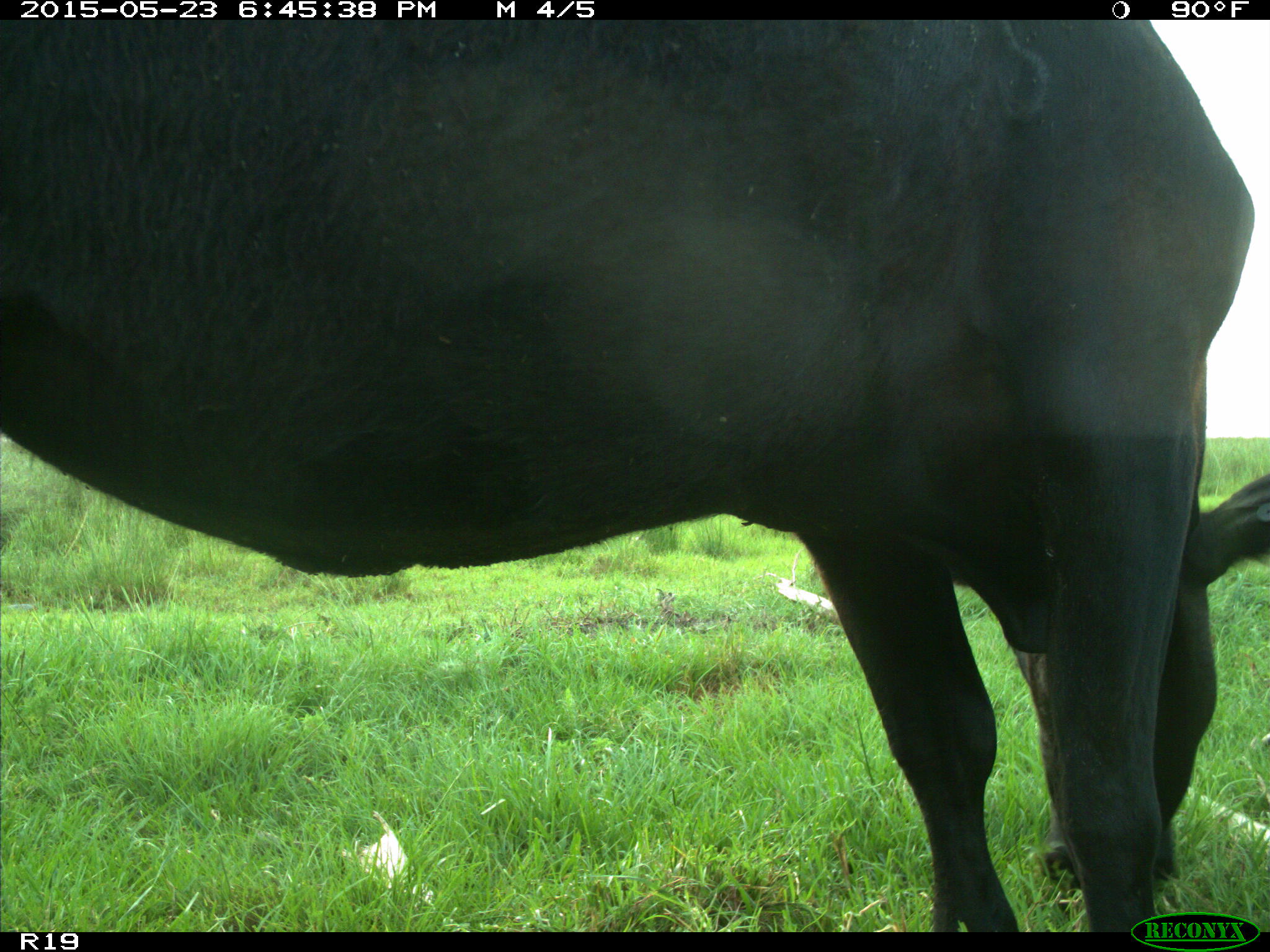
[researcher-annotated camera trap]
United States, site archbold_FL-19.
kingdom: Animalia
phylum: Chordata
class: Mammalia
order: Artiodactyla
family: Bovidae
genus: Bos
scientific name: Bos taurus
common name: domestic cow